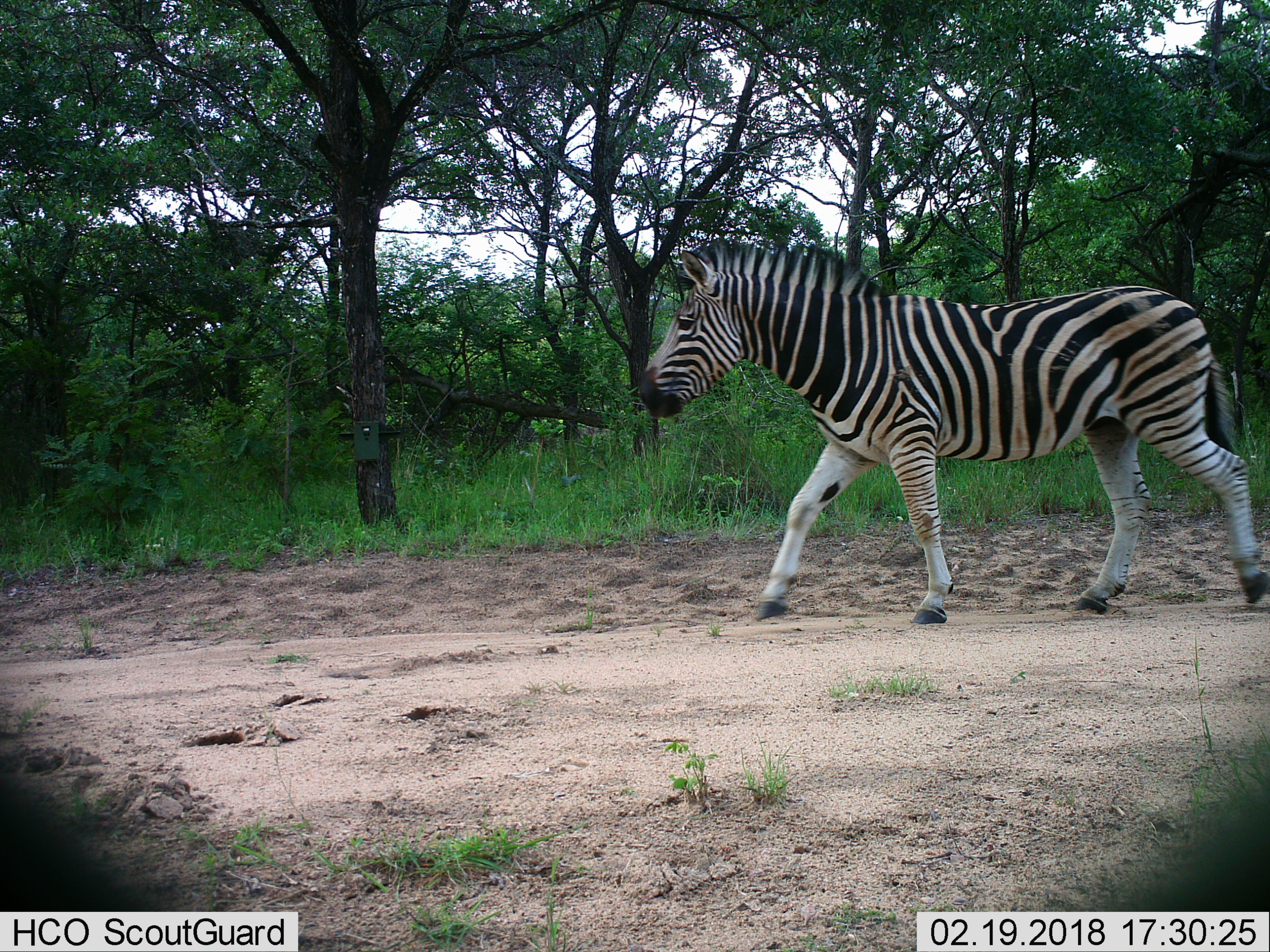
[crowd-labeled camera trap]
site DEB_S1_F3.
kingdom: Animalia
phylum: Chordata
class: Mammalia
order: Perissodactyla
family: Equidae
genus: Equus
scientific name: Equus quagga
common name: plains zebra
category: zebraplains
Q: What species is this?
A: Zebraplains (plains zebra) (Equus quagga).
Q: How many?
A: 1.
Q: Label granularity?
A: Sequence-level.